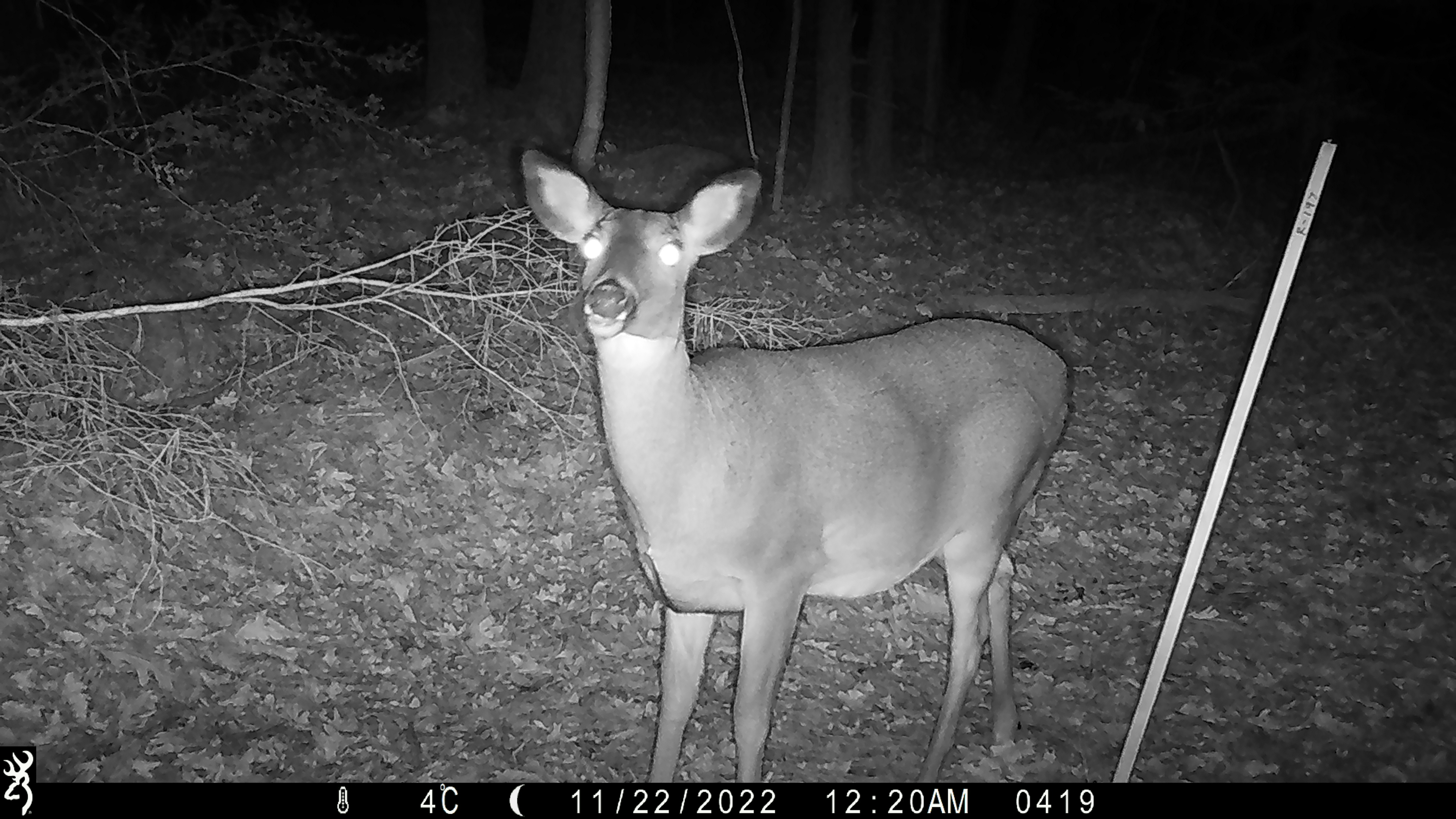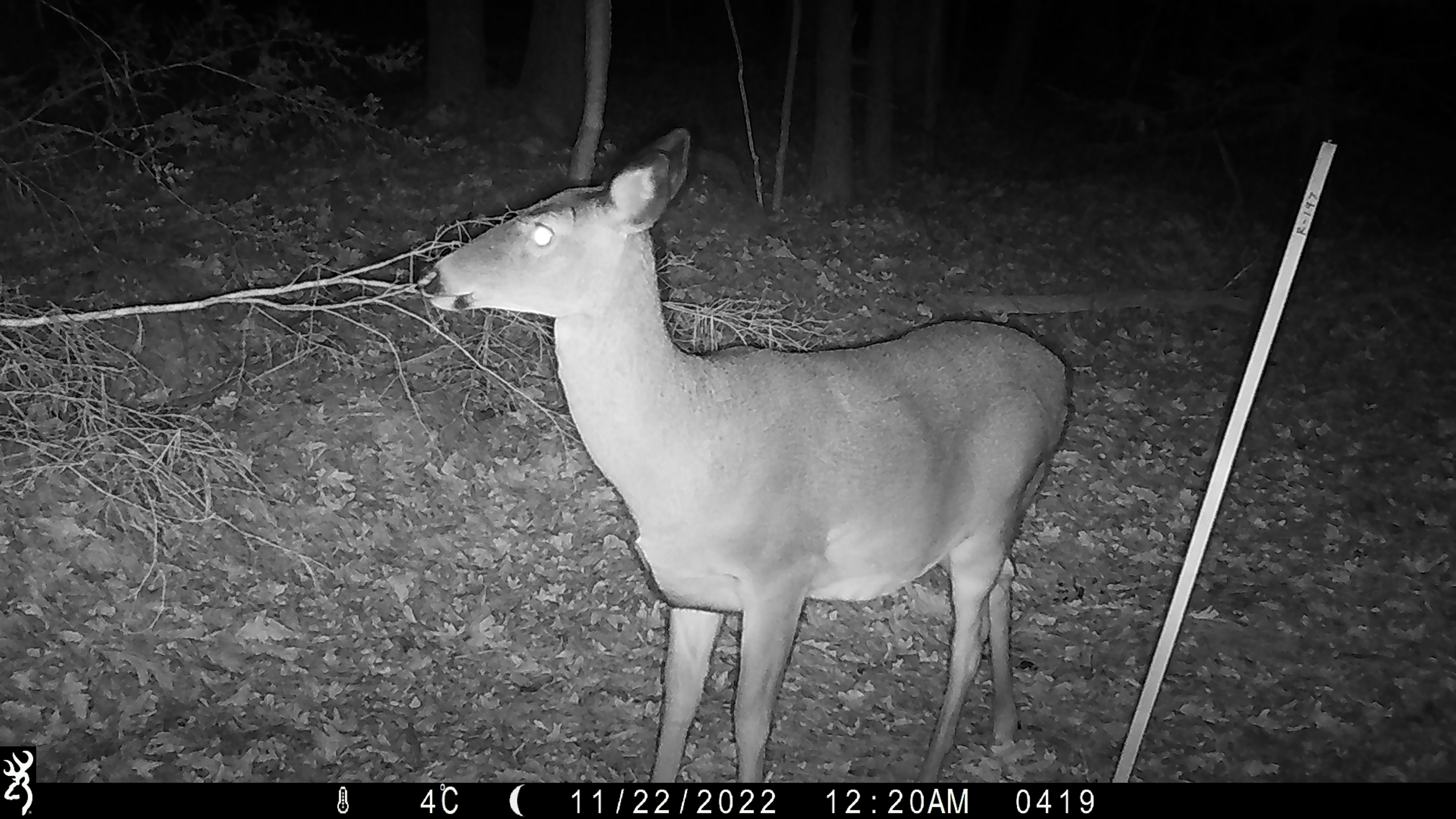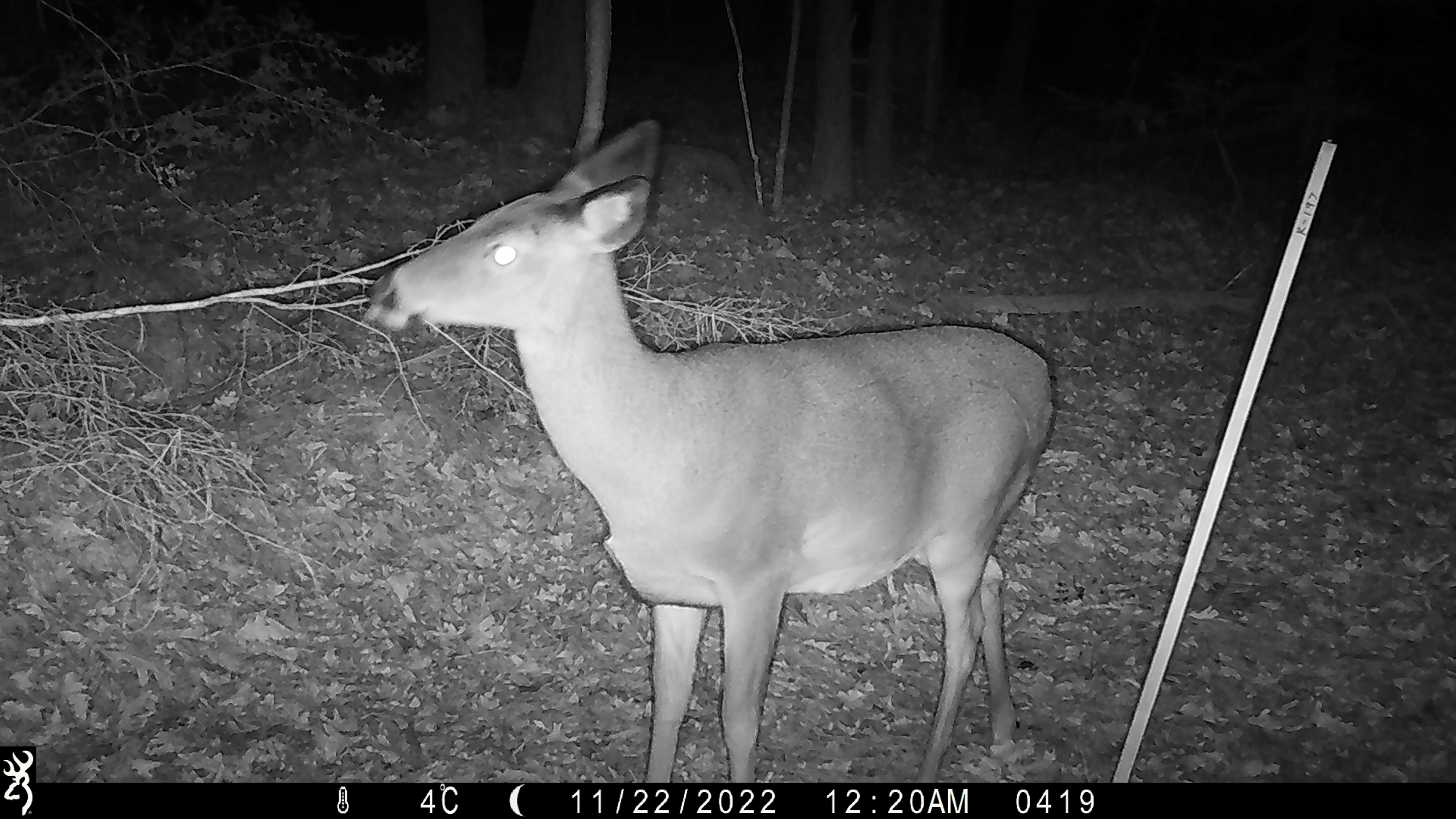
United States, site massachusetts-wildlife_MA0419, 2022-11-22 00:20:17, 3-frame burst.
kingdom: Animalia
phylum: Chordata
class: Mammalia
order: Artiodactyla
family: Cervidae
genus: Odocoileus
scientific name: Odocoileus virginianus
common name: white-tailed deer